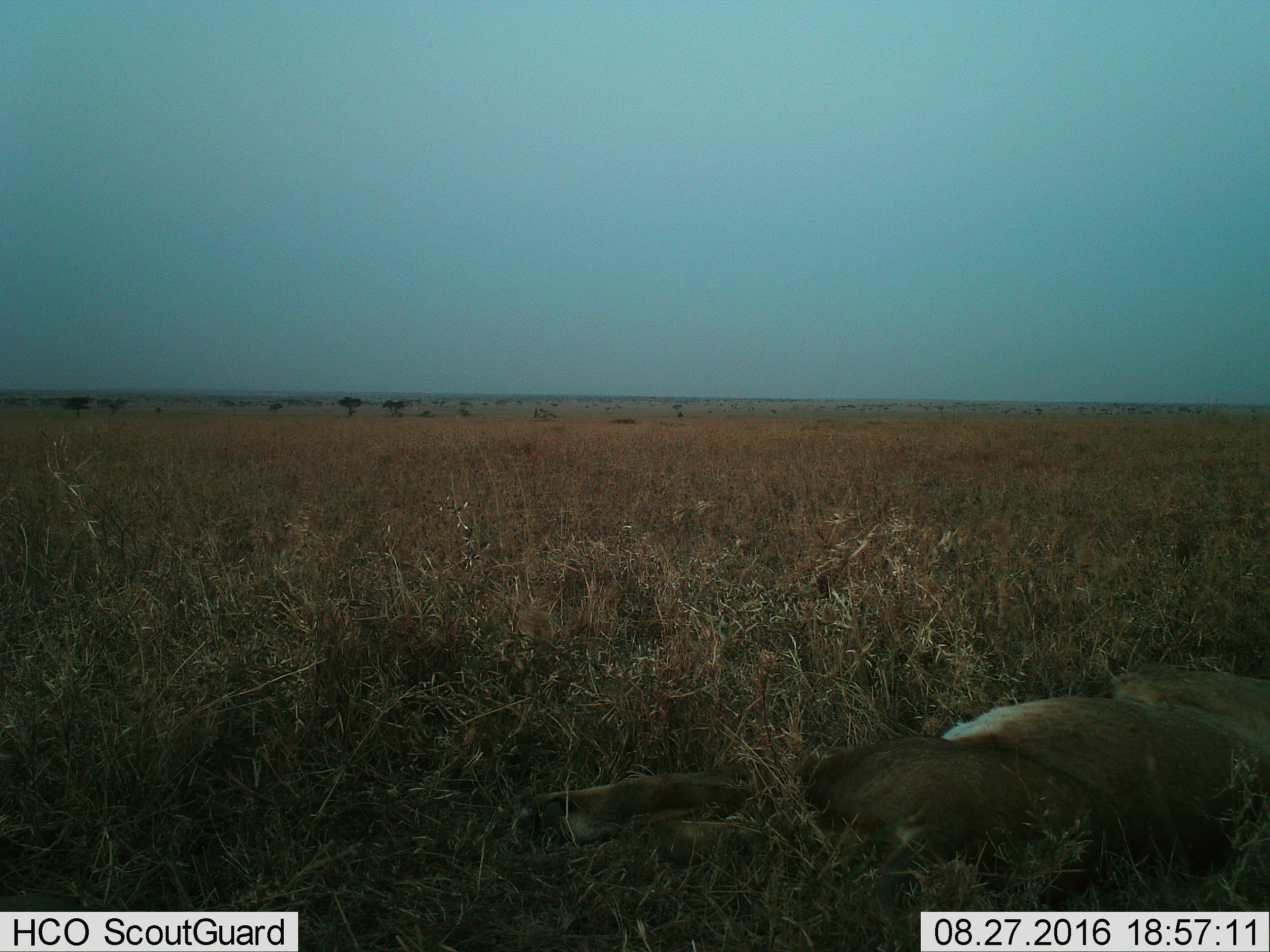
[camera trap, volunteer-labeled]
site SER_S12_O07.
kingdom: Animalia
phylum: Chordata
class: Mammalia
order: Carnivora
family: Felidae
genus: Panthera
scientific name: Panthera leo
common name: lion female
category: lionfemale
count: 1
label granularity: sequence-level